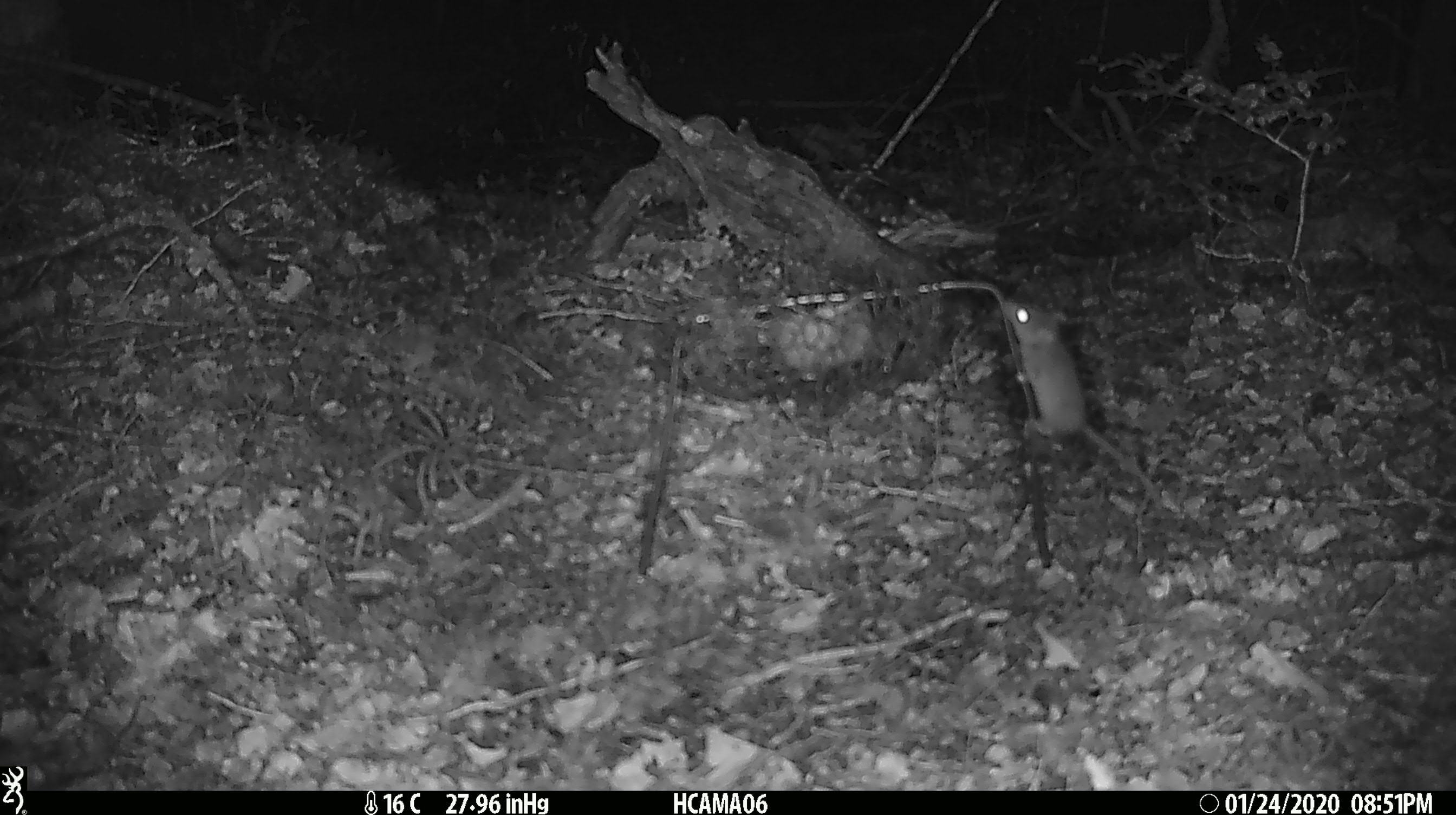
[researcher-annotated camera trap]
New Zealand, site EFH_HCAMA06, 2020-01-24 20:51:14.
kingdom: Animalia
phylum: Chordata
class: Mammalia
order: Rodentia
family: Muridae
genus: Mus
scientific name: Mus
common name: mouse